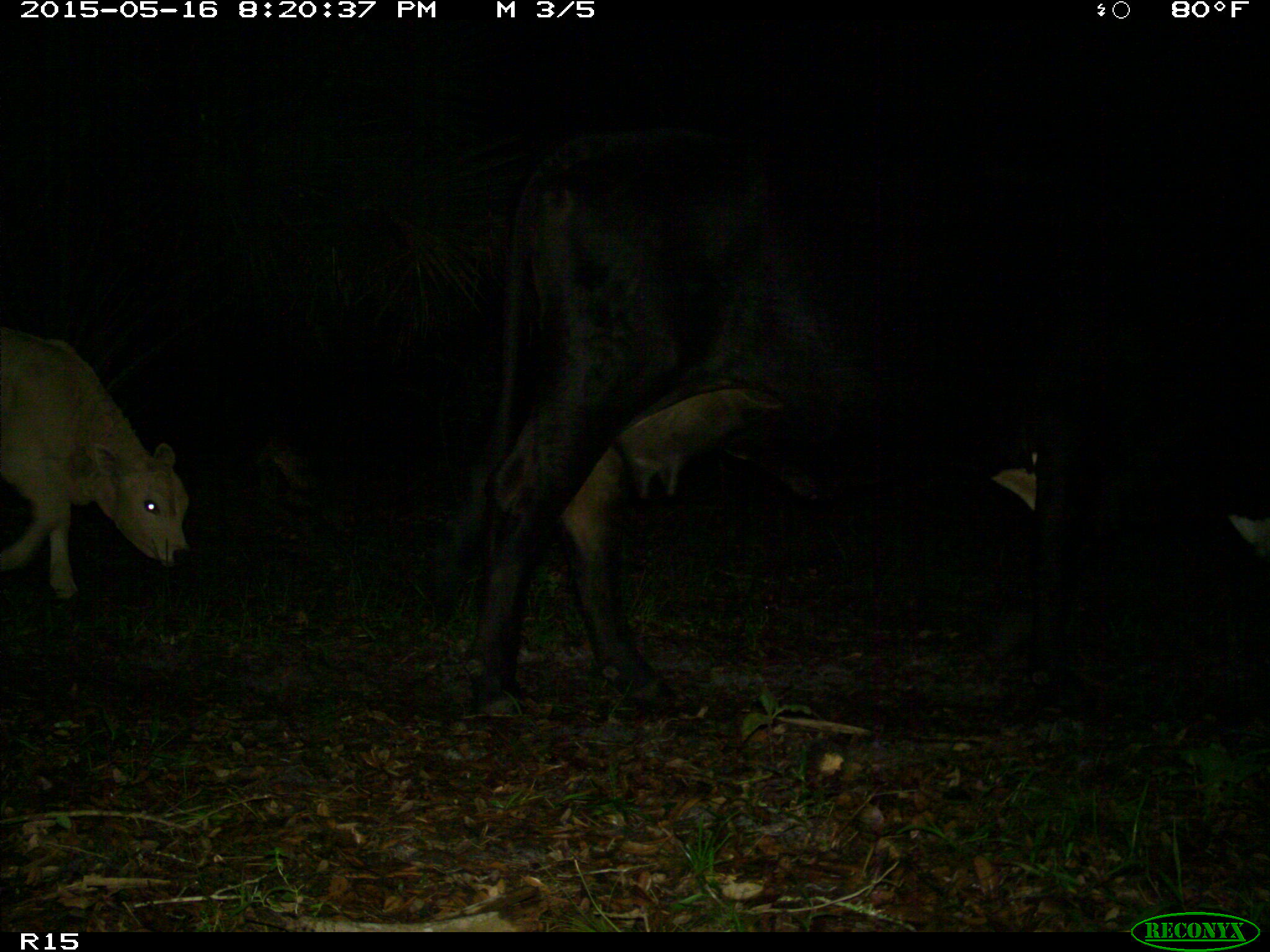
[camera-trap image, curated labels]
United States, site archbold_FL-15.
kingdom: Animalia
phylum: Chordata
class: Mammalia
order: Artiodactyla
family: Bovidae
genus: Bos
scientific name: Bos taurus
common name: domestic cow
Bos taurus (domestic cow).